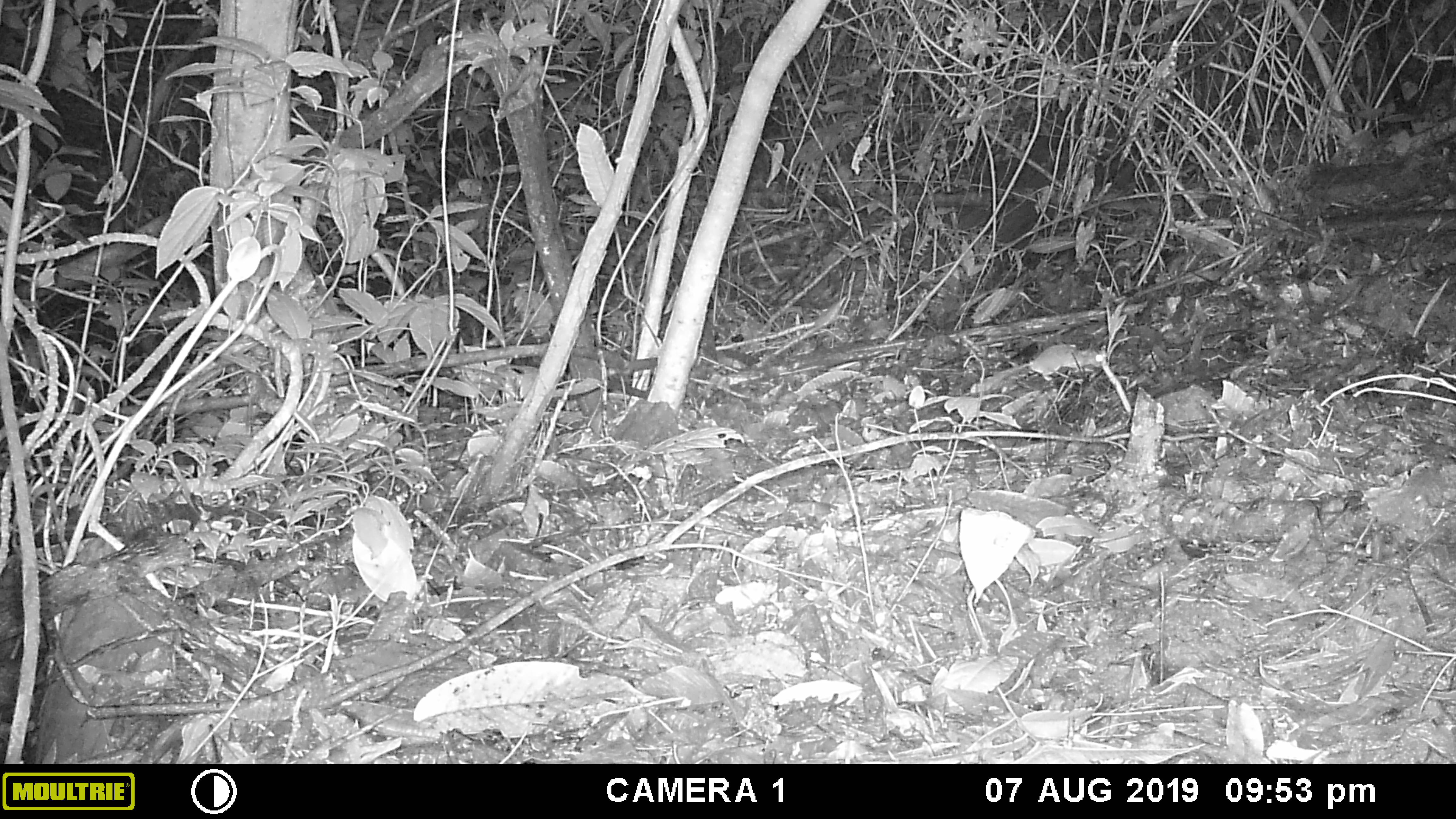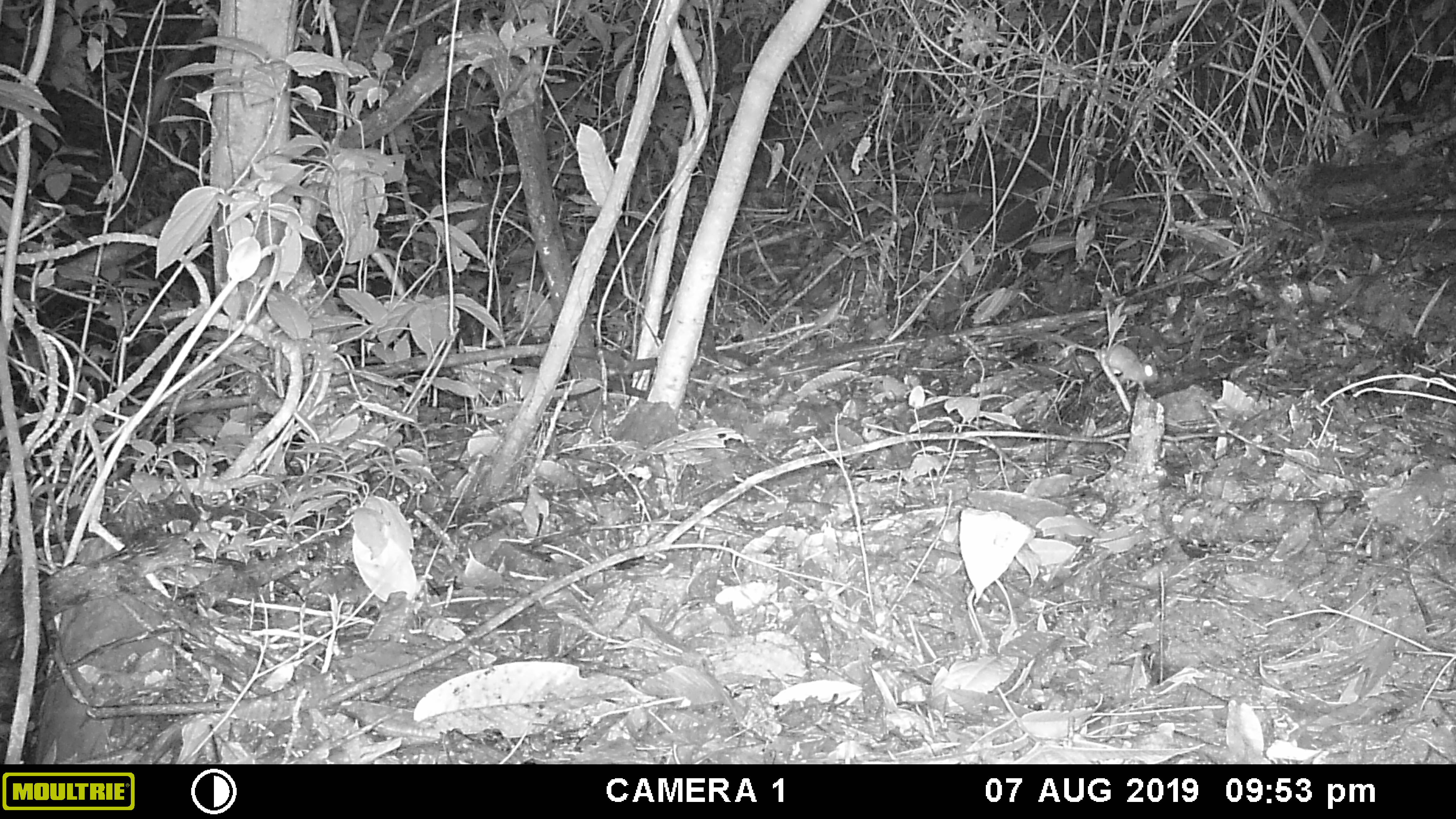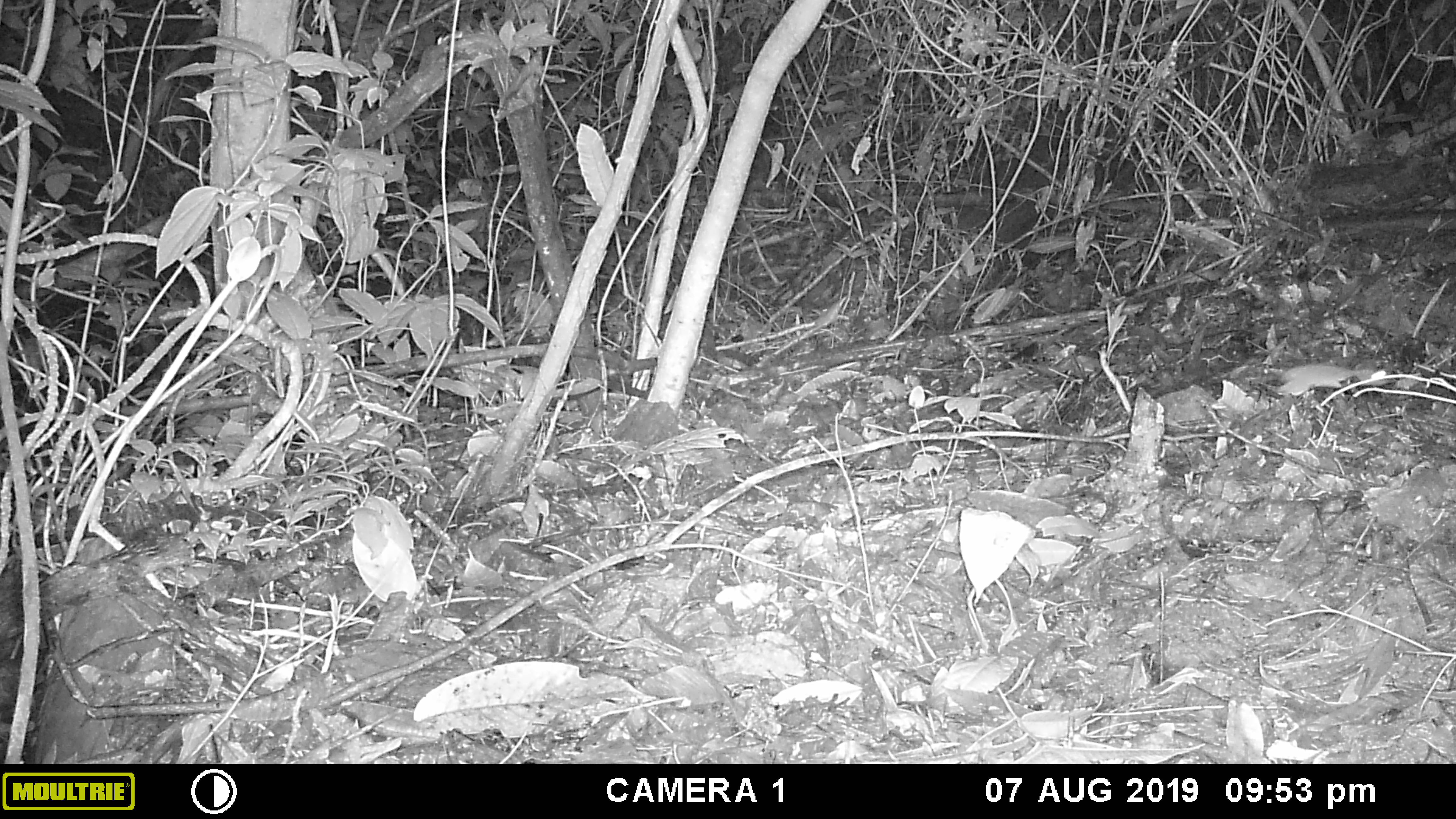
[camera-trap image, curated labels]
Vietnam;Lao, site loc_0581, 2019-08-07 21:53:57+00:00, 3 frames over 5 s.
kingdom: Animalia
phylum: Chordata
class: Mammalia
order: Rodentia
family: Muridae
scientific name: Muridae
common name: old-world mice and rats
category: unidentified murid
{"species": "unidentified murid (old-world mice and rats) (Muridae)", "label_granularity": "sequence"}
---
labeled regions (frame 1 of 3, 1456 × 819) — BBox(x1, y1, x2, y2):
unidentified murid: BBox(1015, 344, 1107, 381)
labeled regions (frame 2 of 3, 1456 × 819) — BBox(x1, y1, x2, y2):
unidentified murid: BBox(1053, 343, 1158, 390)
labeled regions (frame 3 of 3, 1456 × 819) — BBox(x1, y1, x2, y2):
unidentified murid: BBox(1275, 361, 1387, 395)